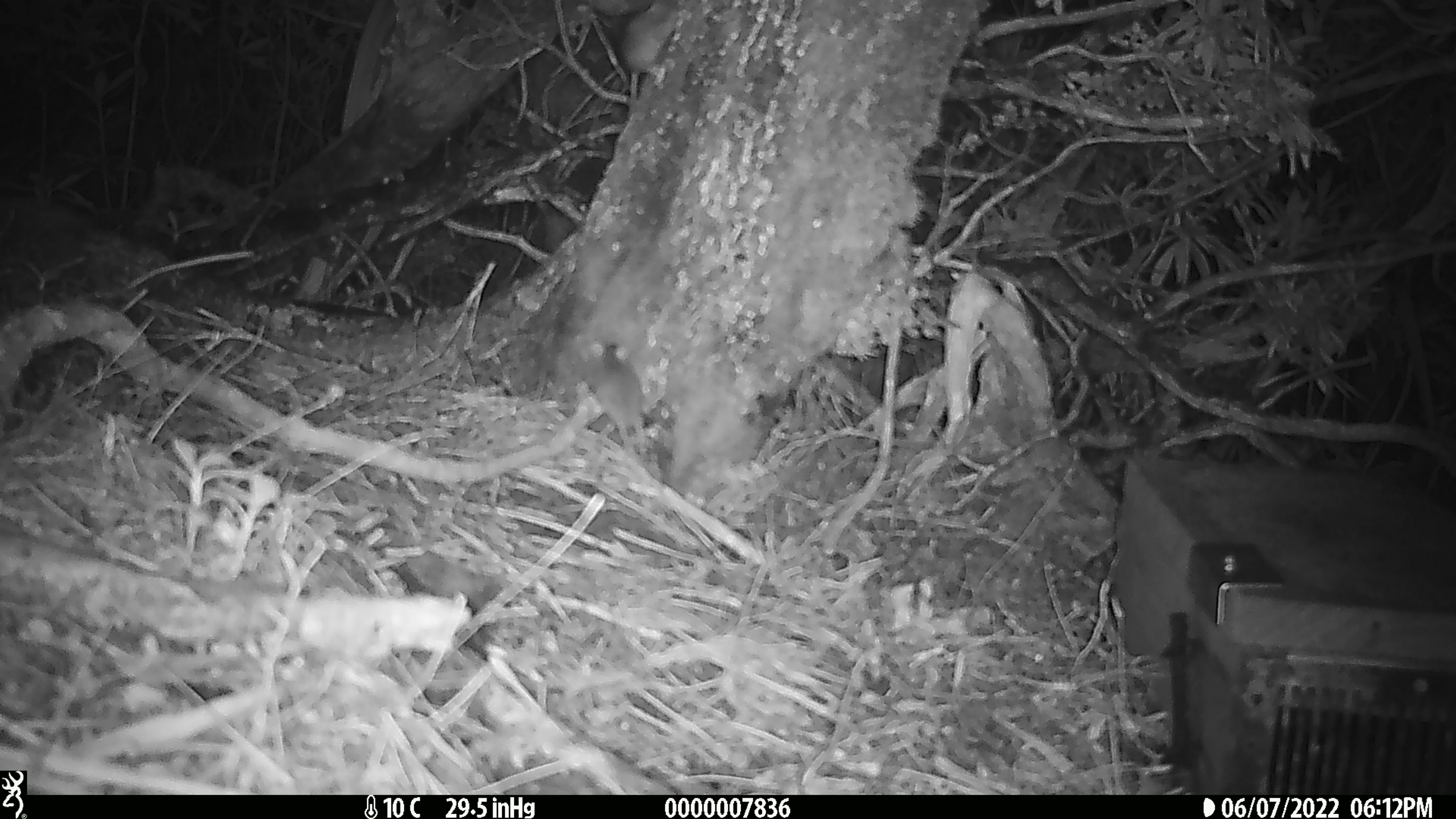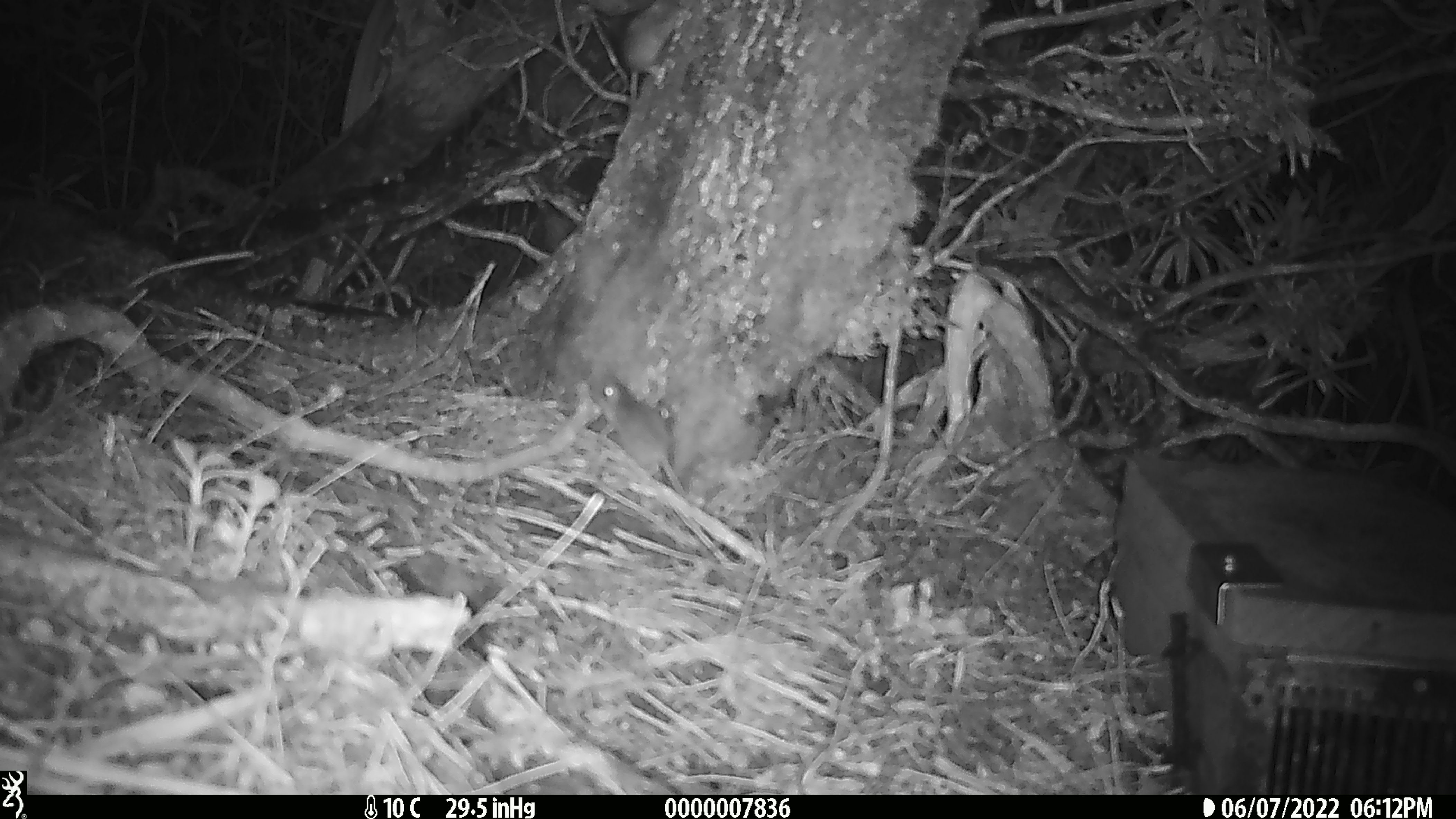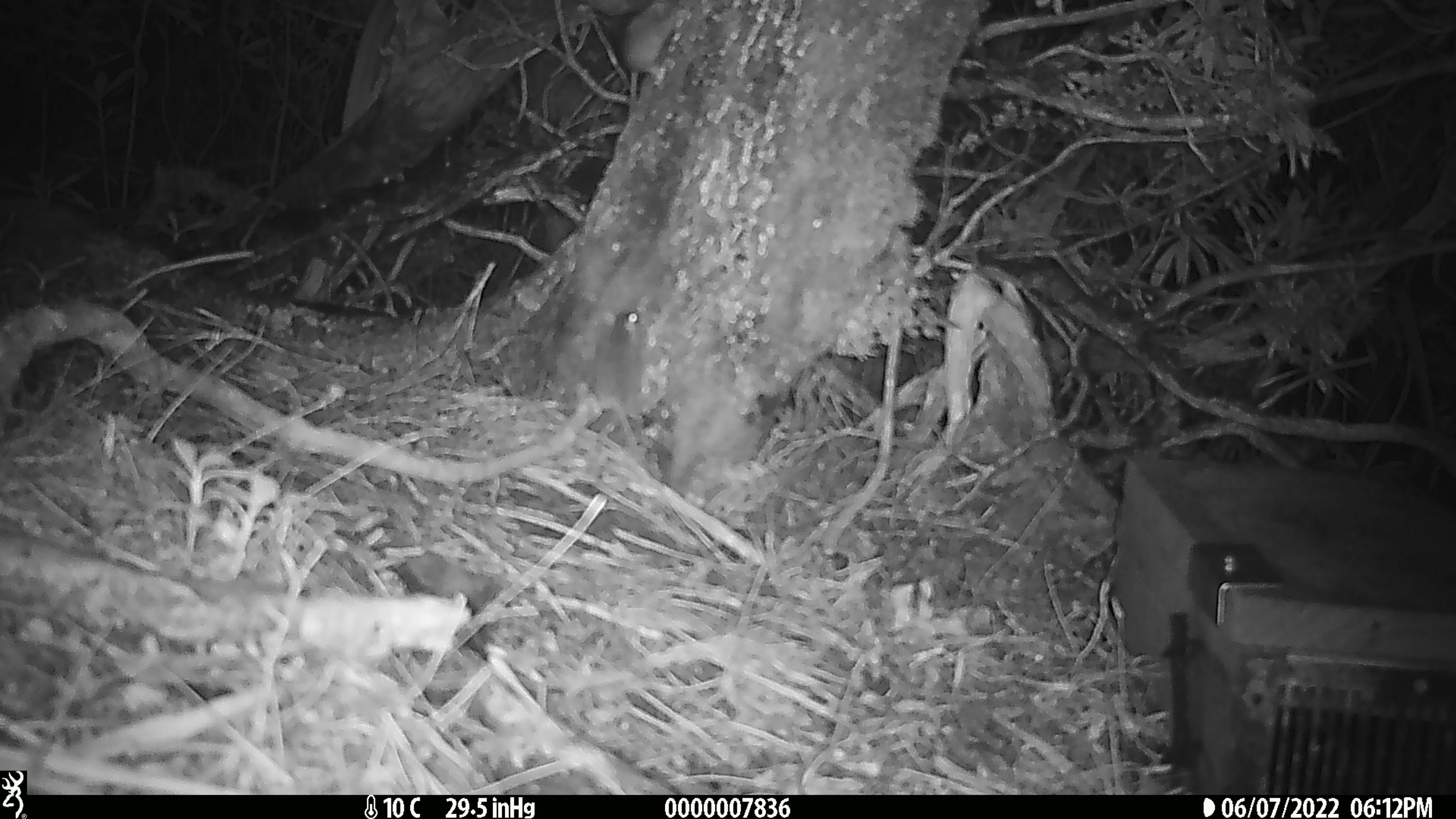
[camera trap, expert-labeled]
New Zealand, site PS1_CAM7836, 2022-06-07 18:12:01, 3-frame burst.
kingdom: Animalia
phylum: Chordata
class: Mammalia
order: Rodentia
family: Muridae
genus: Mus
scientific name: Mus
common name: mouse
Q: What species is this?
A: Mouse (Mus).